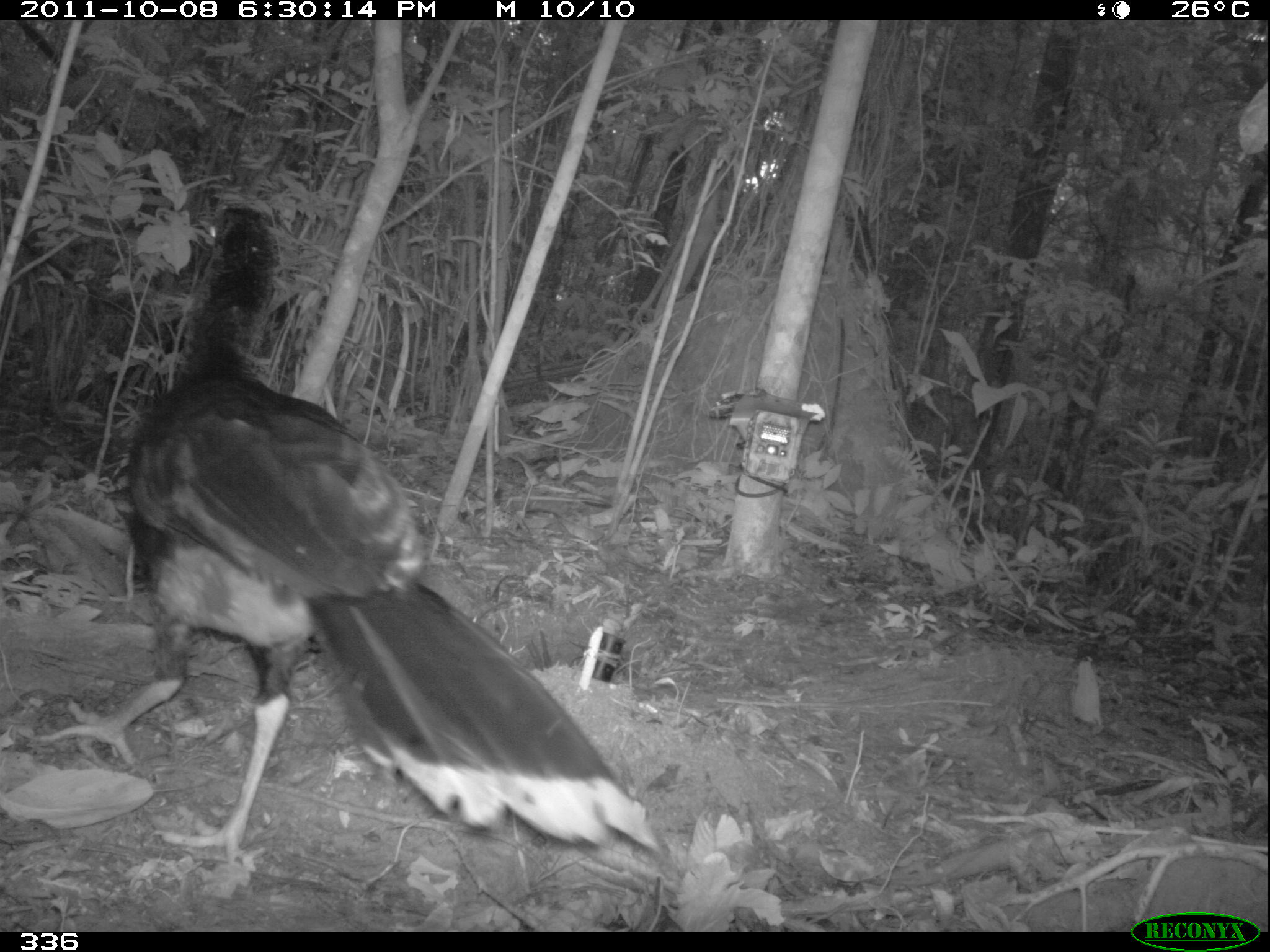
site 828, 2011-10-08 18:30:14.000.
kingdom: Animalia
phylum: Chordata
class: Aves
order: Galliformes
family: Cracidae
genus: Mitu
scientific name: Mitu tuberosum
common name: razor-billed curassow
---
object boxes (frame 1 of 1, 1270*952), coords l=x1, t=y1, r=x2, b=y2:
mitu tuberosum: l=31, t=204, r=671, b=869